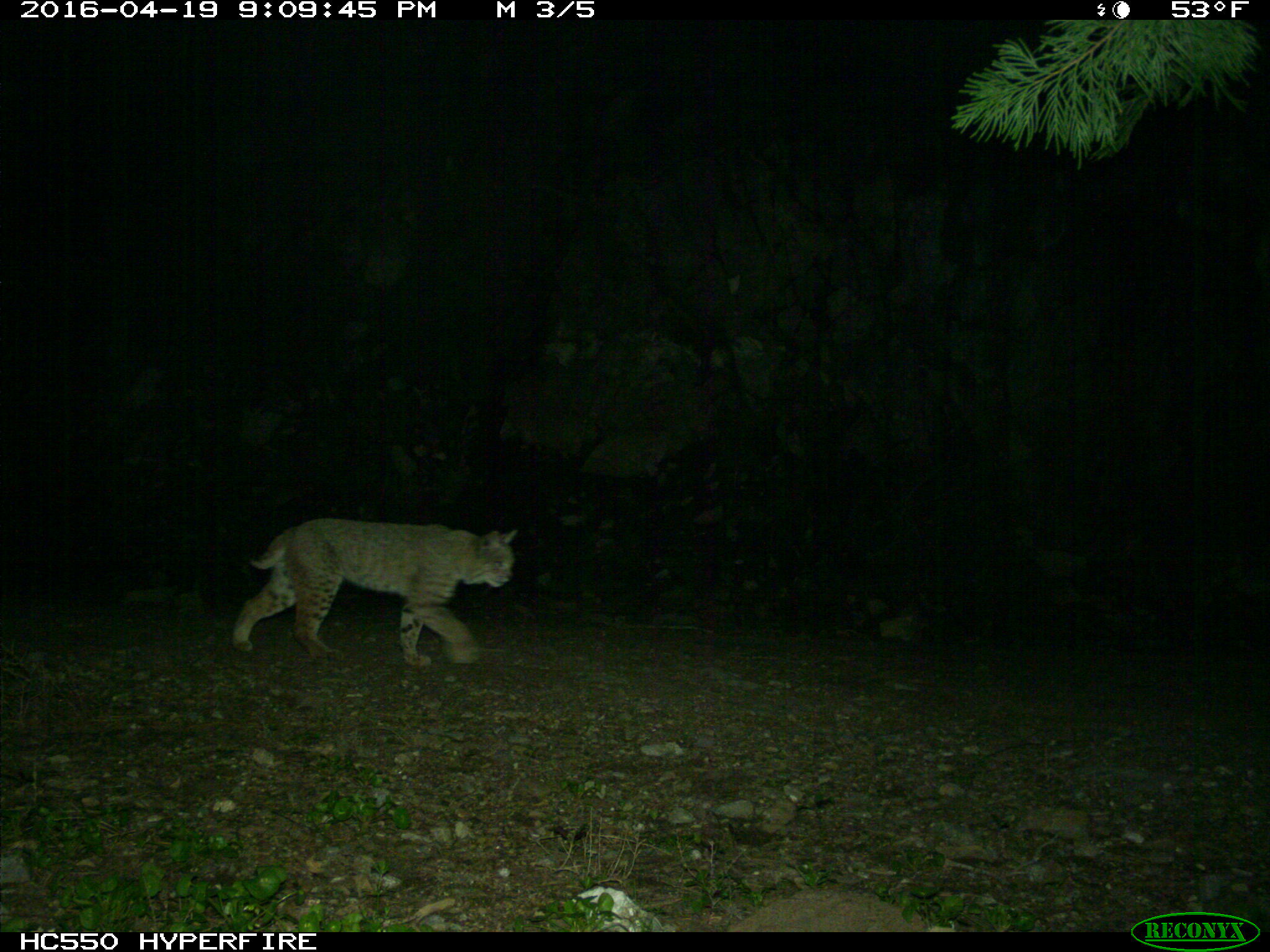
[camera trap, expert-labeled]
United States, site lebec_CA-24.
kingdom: Animalia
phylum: Chordata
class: Mammalia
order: Carnivora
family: Felidae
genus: Lynx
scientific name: Lynx rufus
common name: bobcat